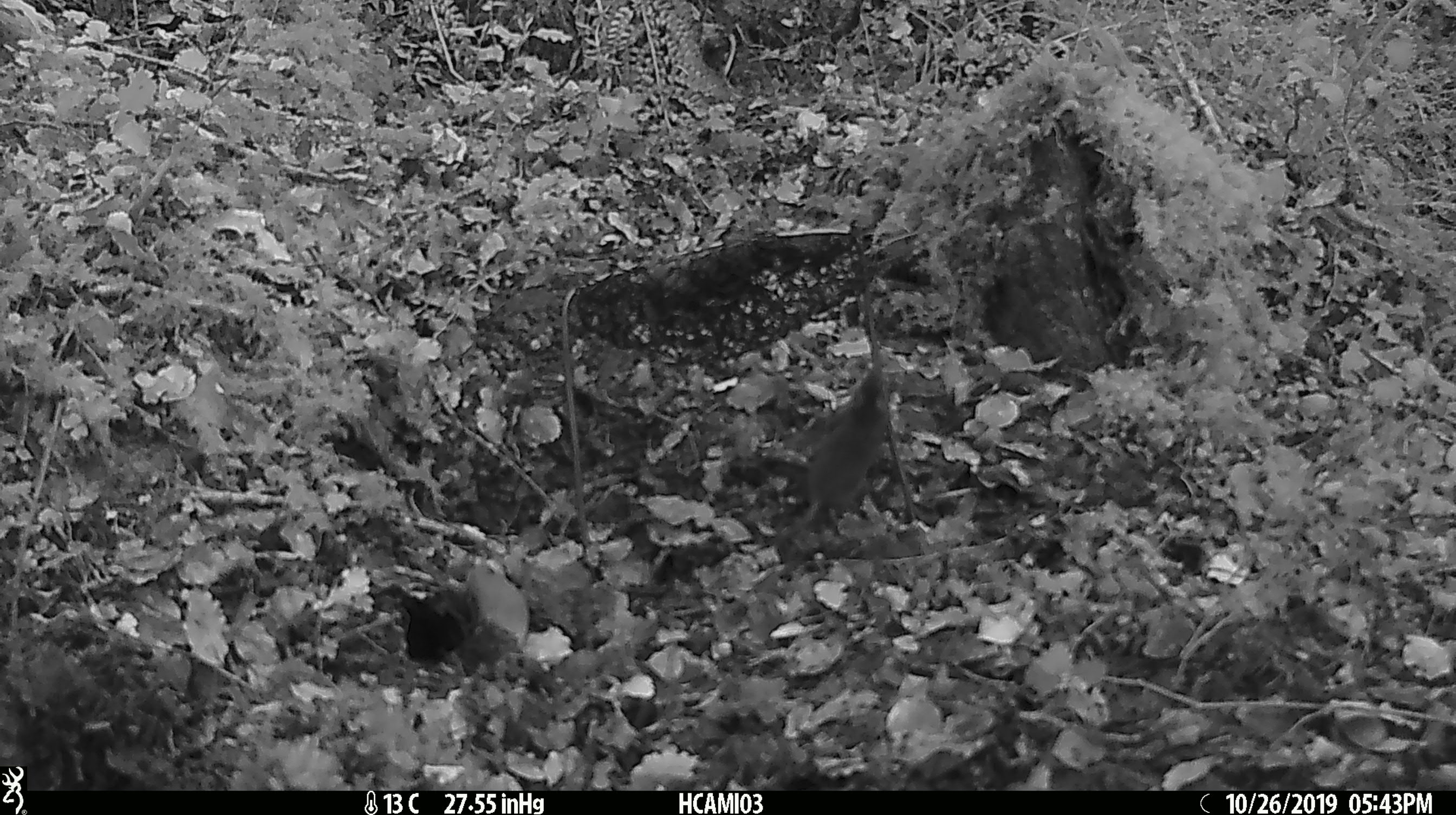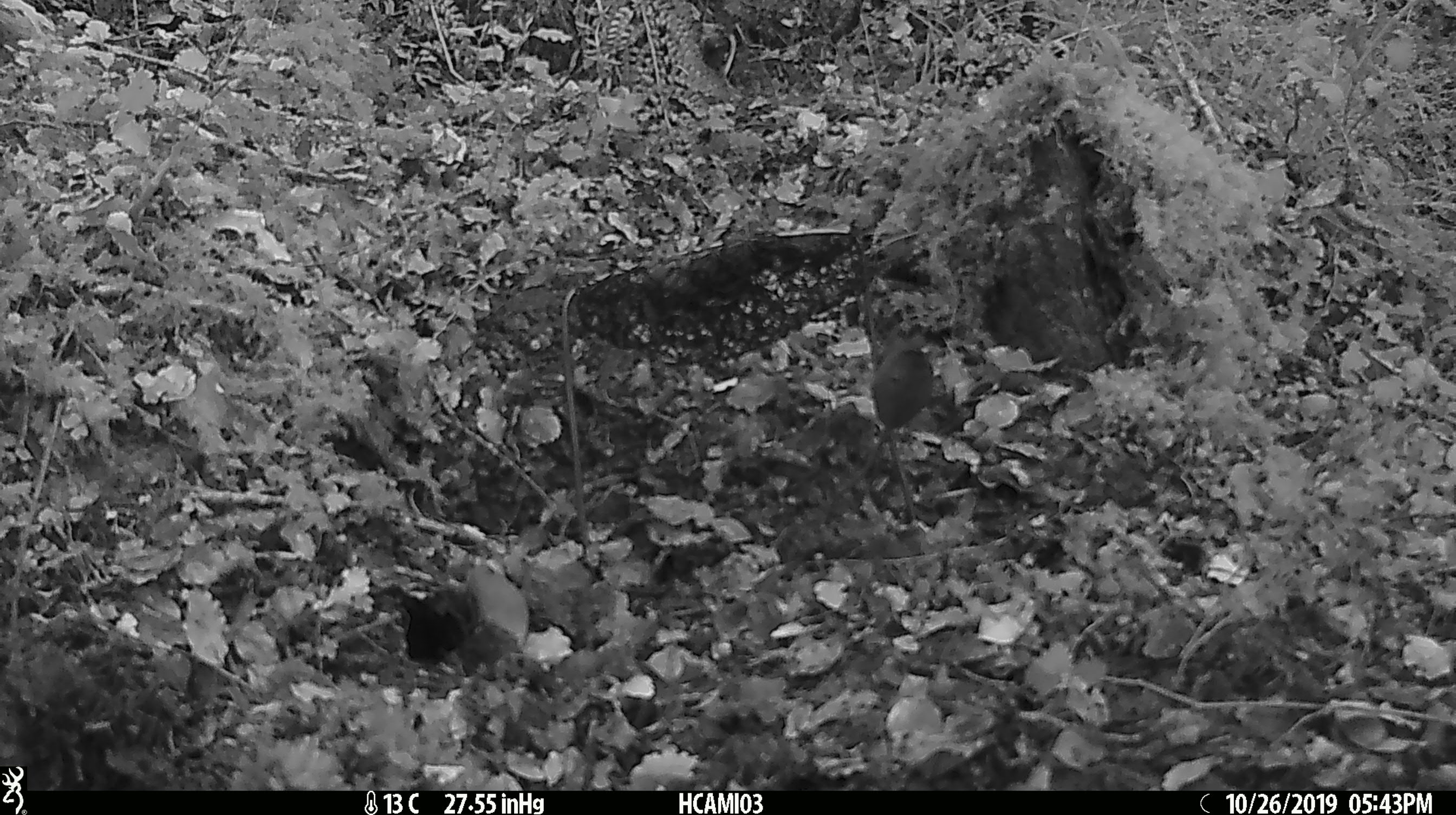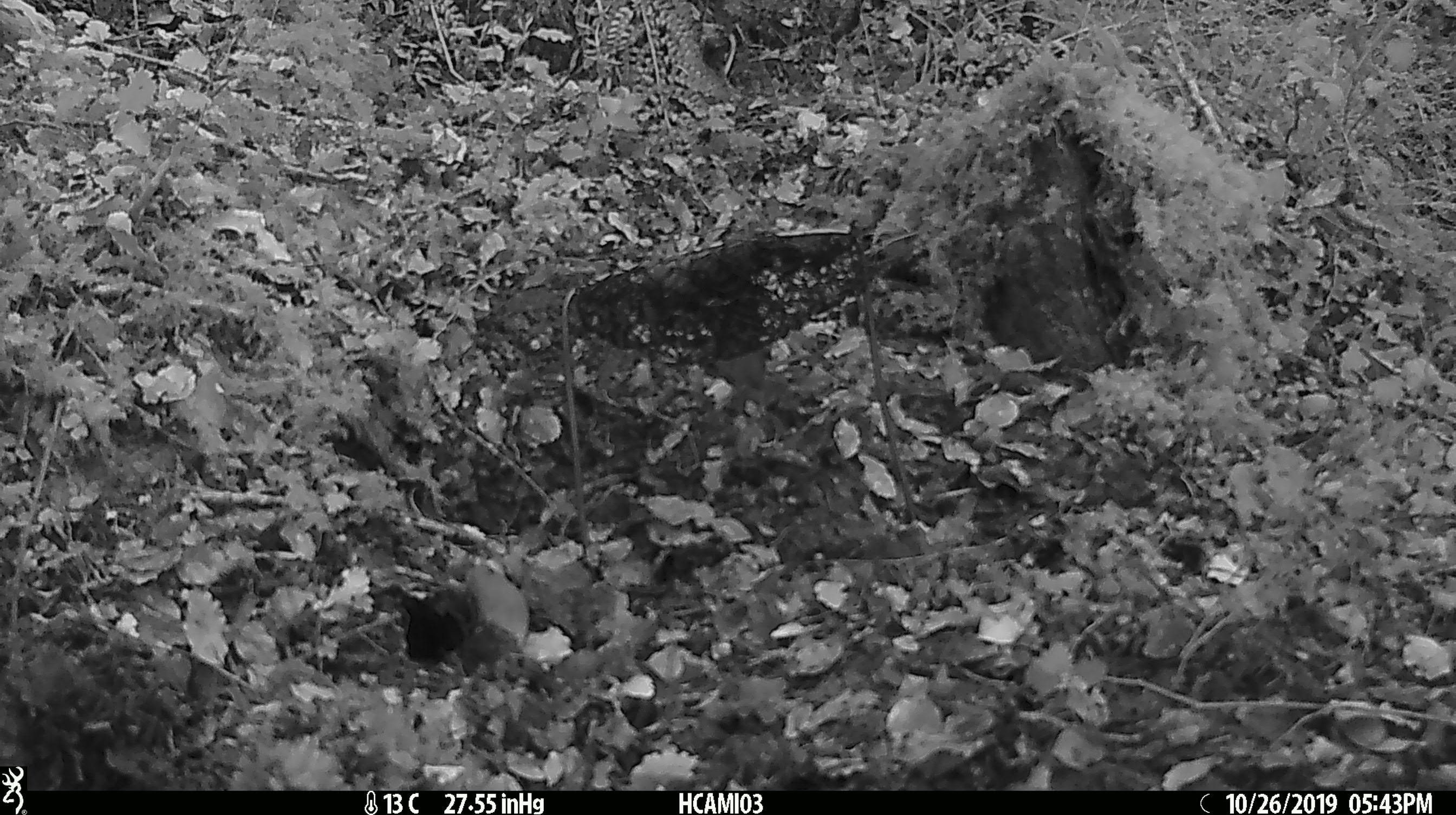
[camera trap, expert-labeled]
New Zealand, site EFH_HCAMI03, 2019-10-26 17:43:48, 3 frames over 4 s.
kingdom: Animalia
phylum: Chordata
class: Mammalia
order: Rodentia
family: Muridae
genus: Mus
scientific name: Mus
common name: mouse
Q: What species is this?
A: Mouse (Mus).